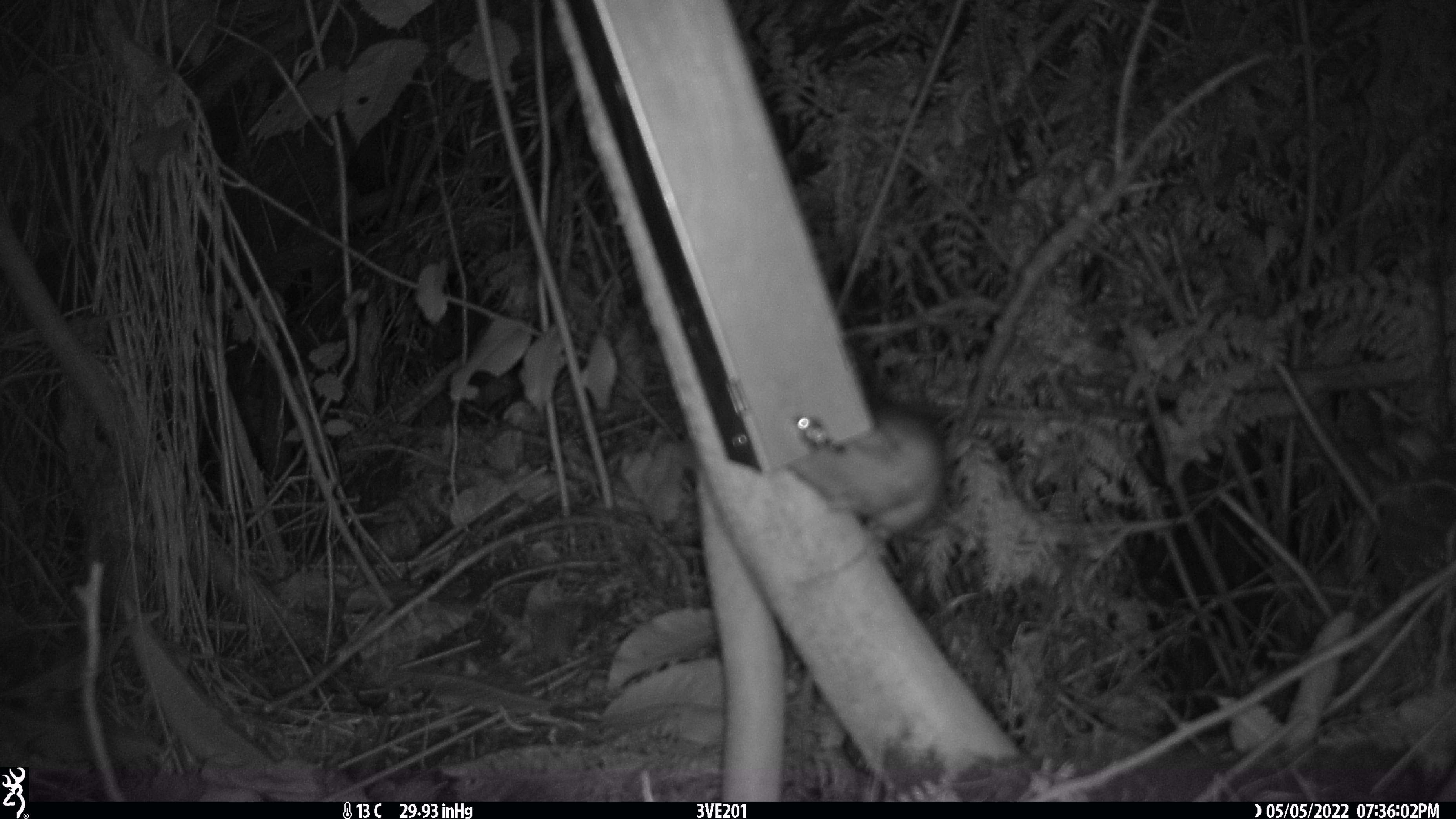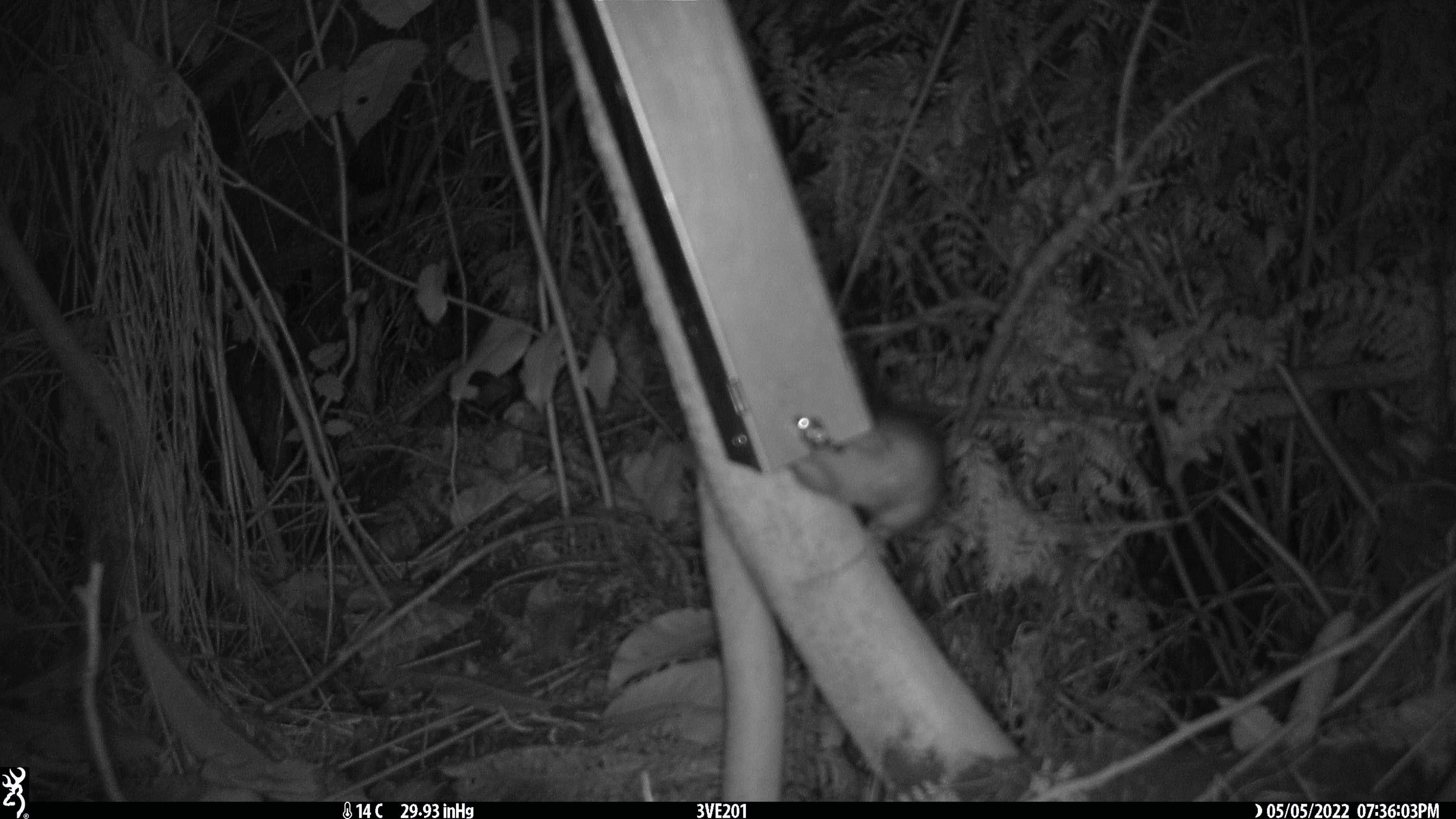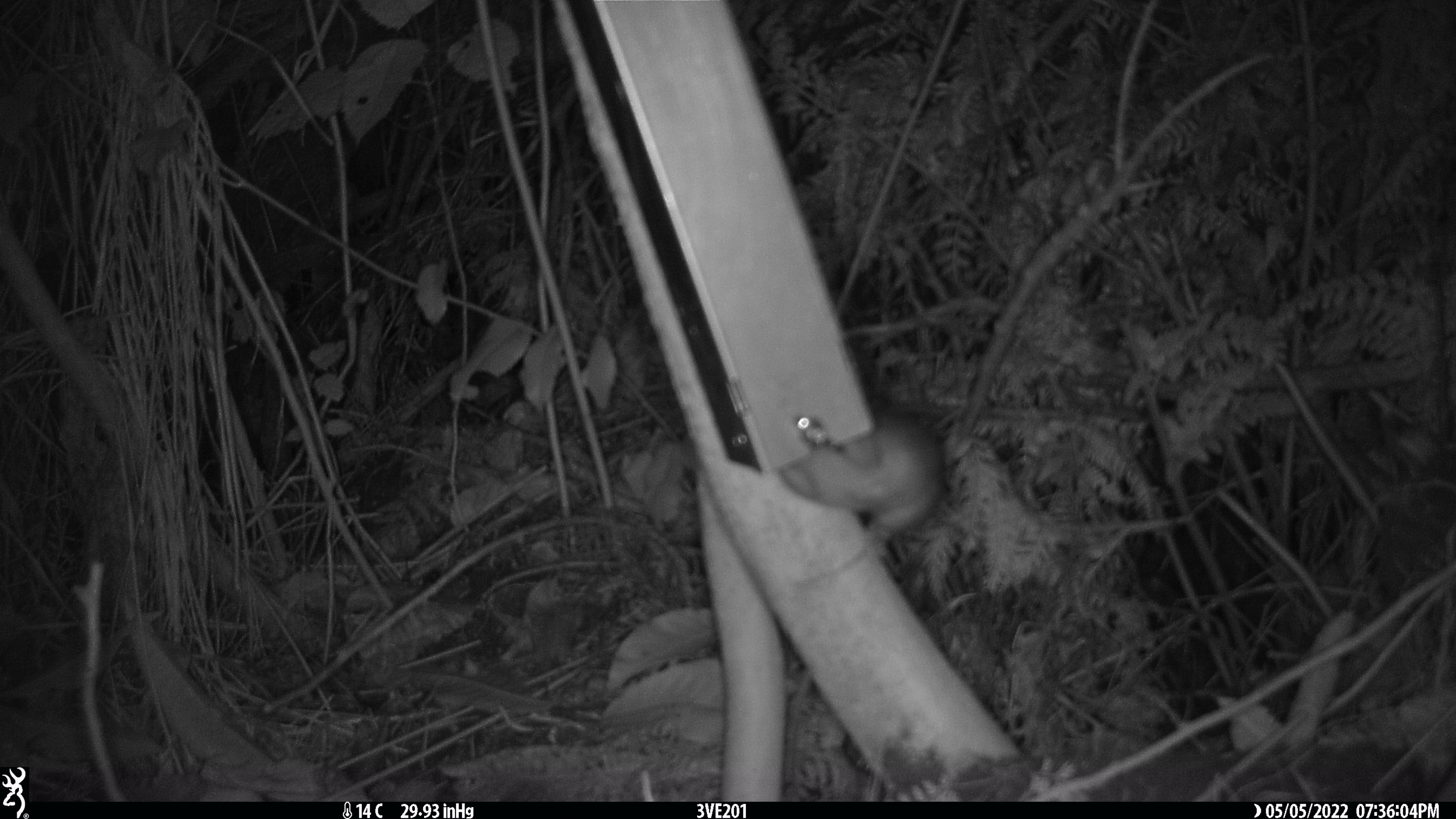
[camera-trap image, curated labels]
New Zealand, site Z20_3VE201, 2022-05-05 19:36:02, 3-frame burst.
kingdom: Animalia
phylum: Chordata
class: Mammalia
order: Rodentia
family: Muridae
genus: Rattus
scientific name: Rattus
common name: rat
Rat (Rattus).